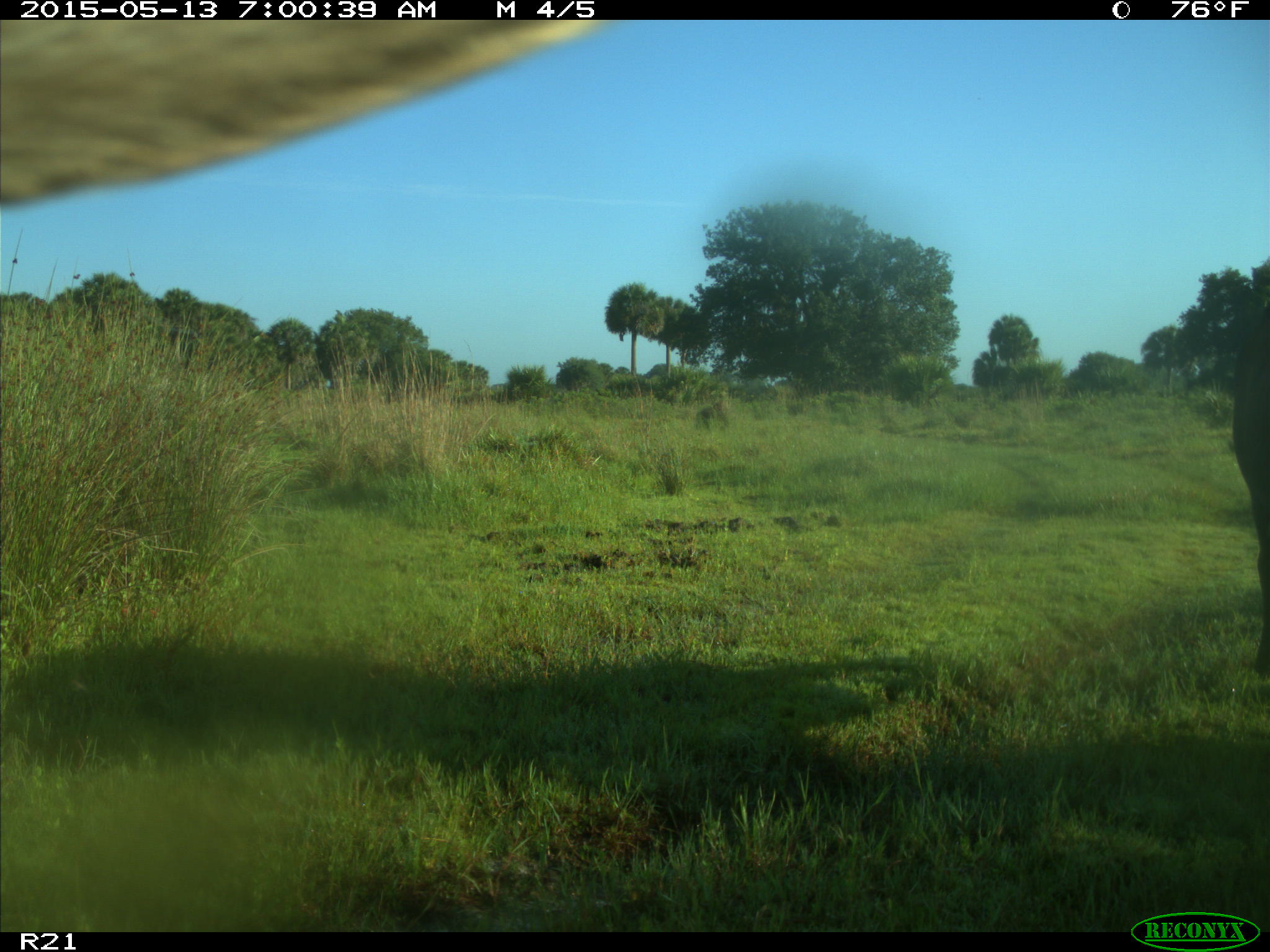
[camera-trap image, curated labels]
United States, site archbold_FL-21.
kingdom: Animalia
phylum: Chordata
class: Mammalia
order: Artiodactyla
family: Bovidae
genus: Bos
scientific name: Bos taurus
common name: domestic cow